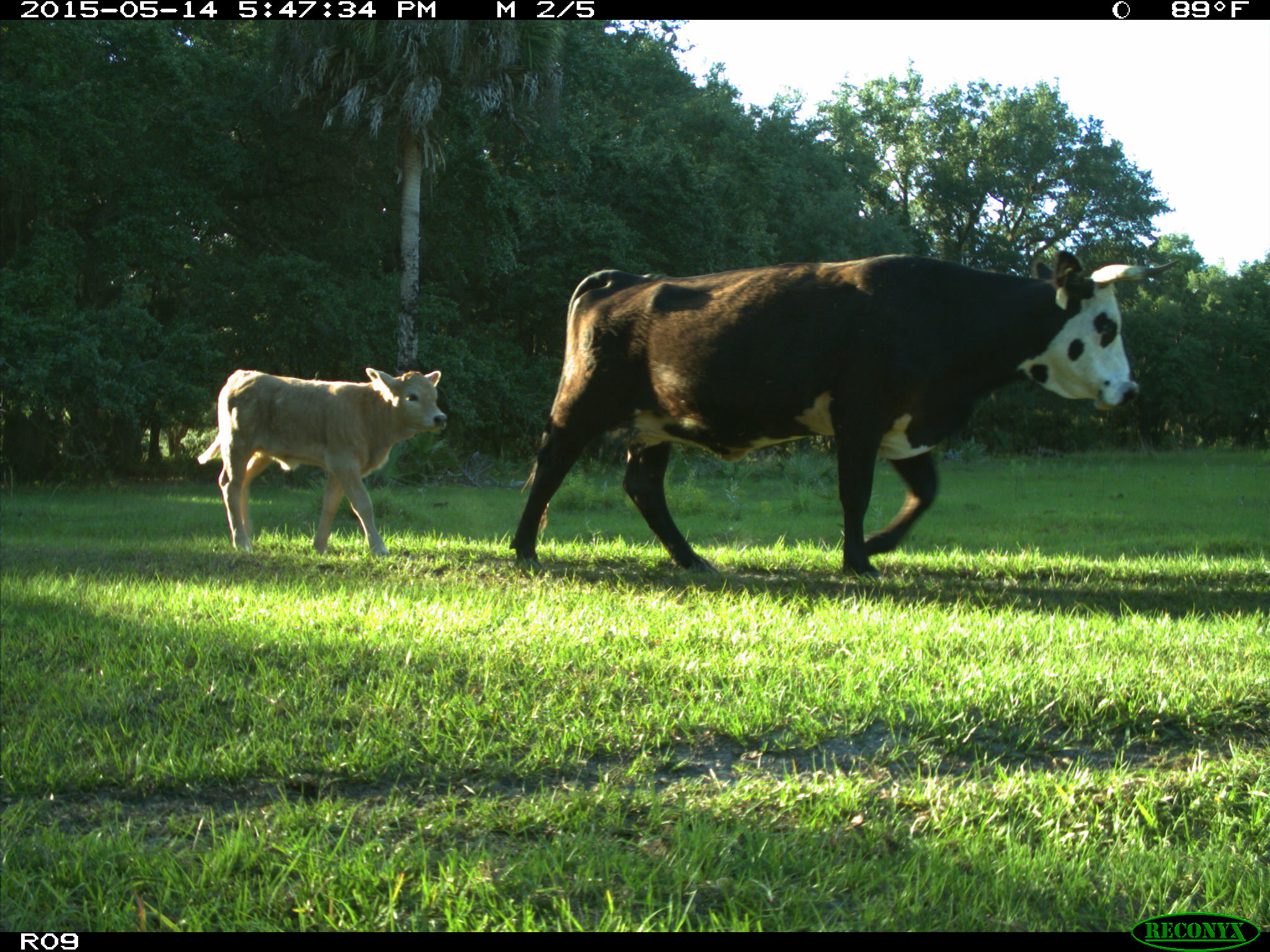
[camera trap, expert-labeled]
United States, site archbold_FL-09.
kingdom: Animalia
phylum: Chordata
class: Mammalia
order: Artiodactyla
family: Bovidae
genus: Bos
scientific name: Bos taurus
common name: domestic cow